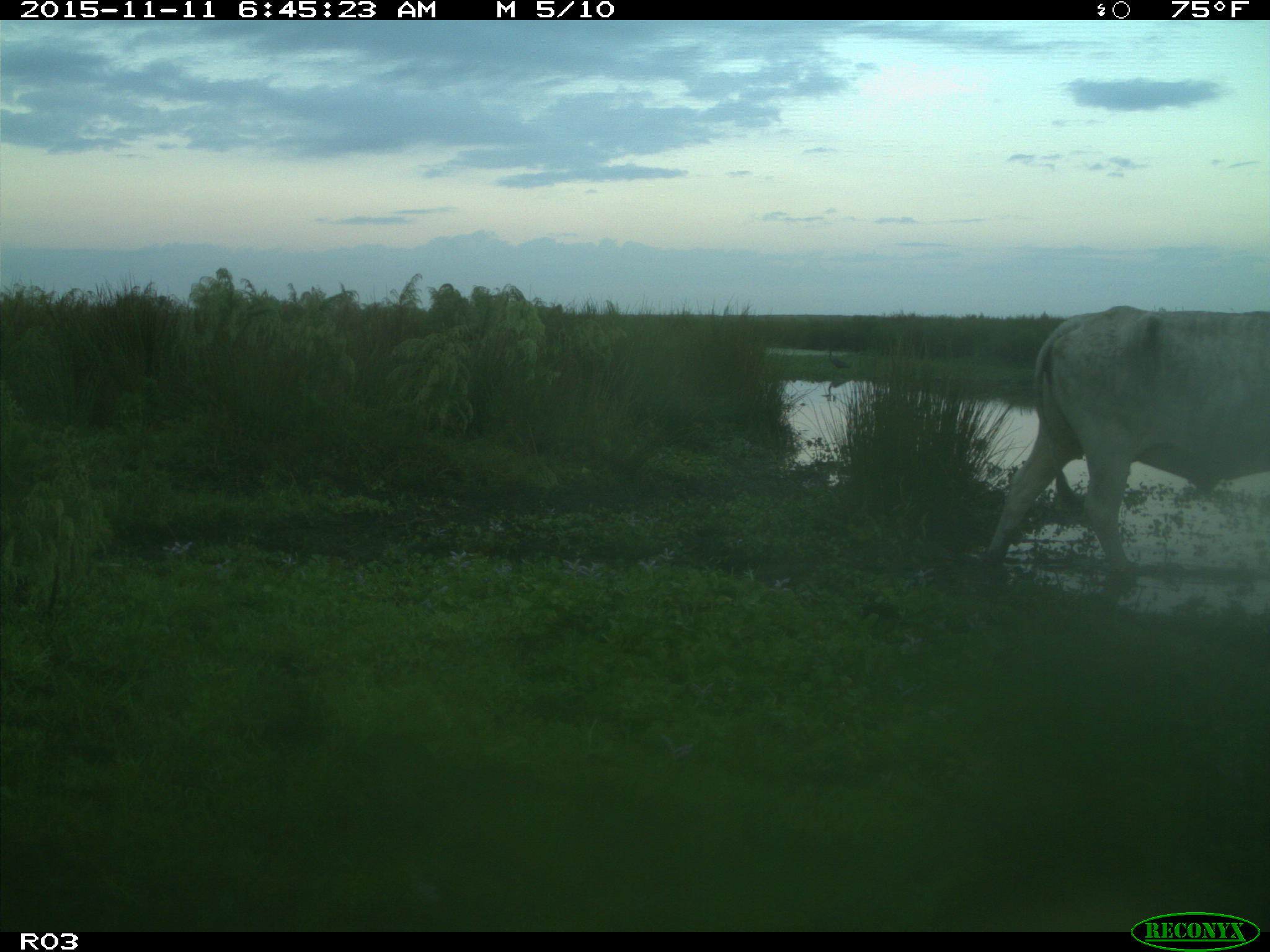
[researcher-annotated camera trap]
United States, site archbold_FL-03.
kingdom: Animalia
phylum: Chordata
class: Mammalia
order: Artiodactyla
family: Bovidae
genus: Bos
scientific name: Bos taurus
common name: domestic cow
Bos taurus (domestic cow).